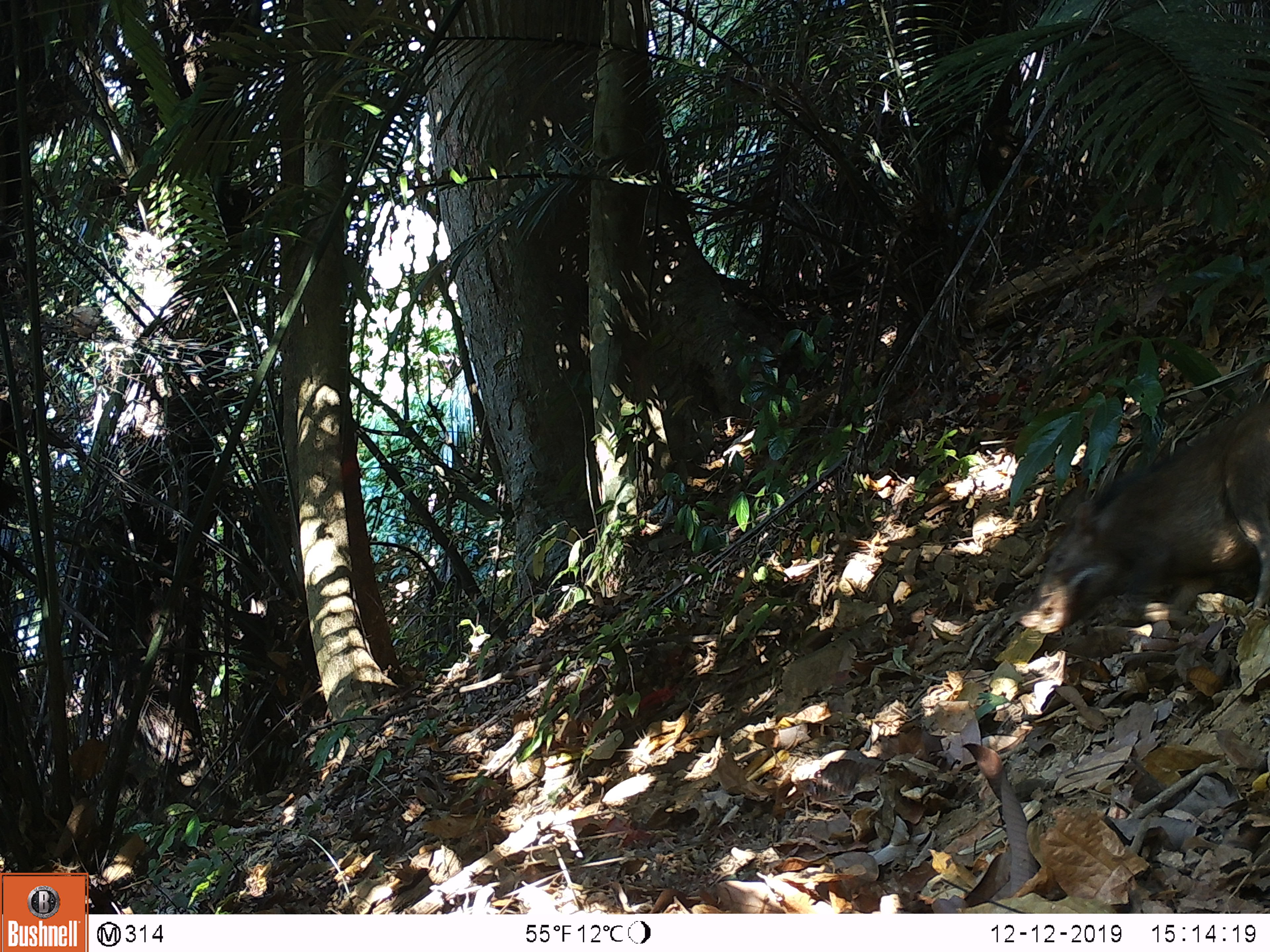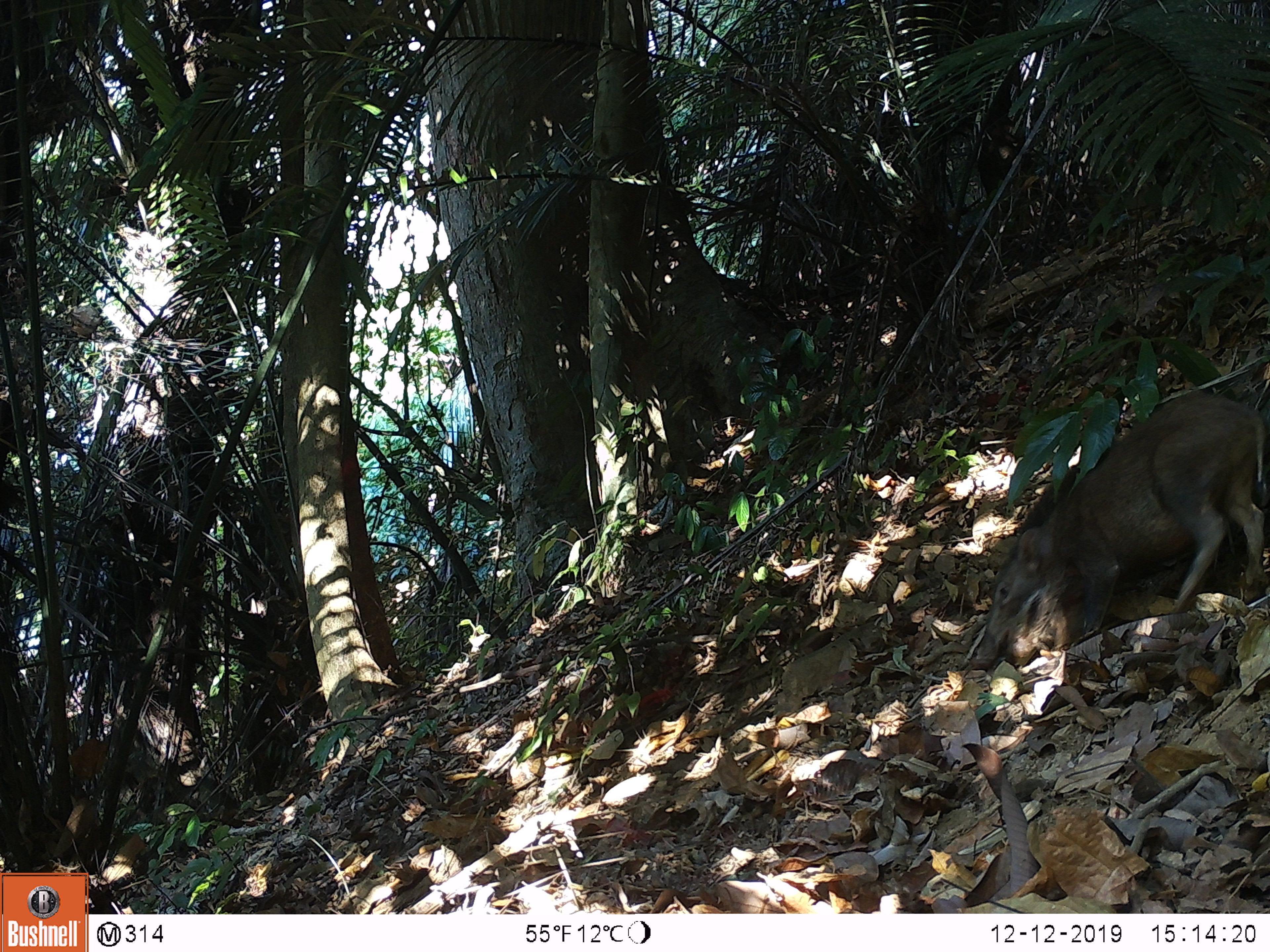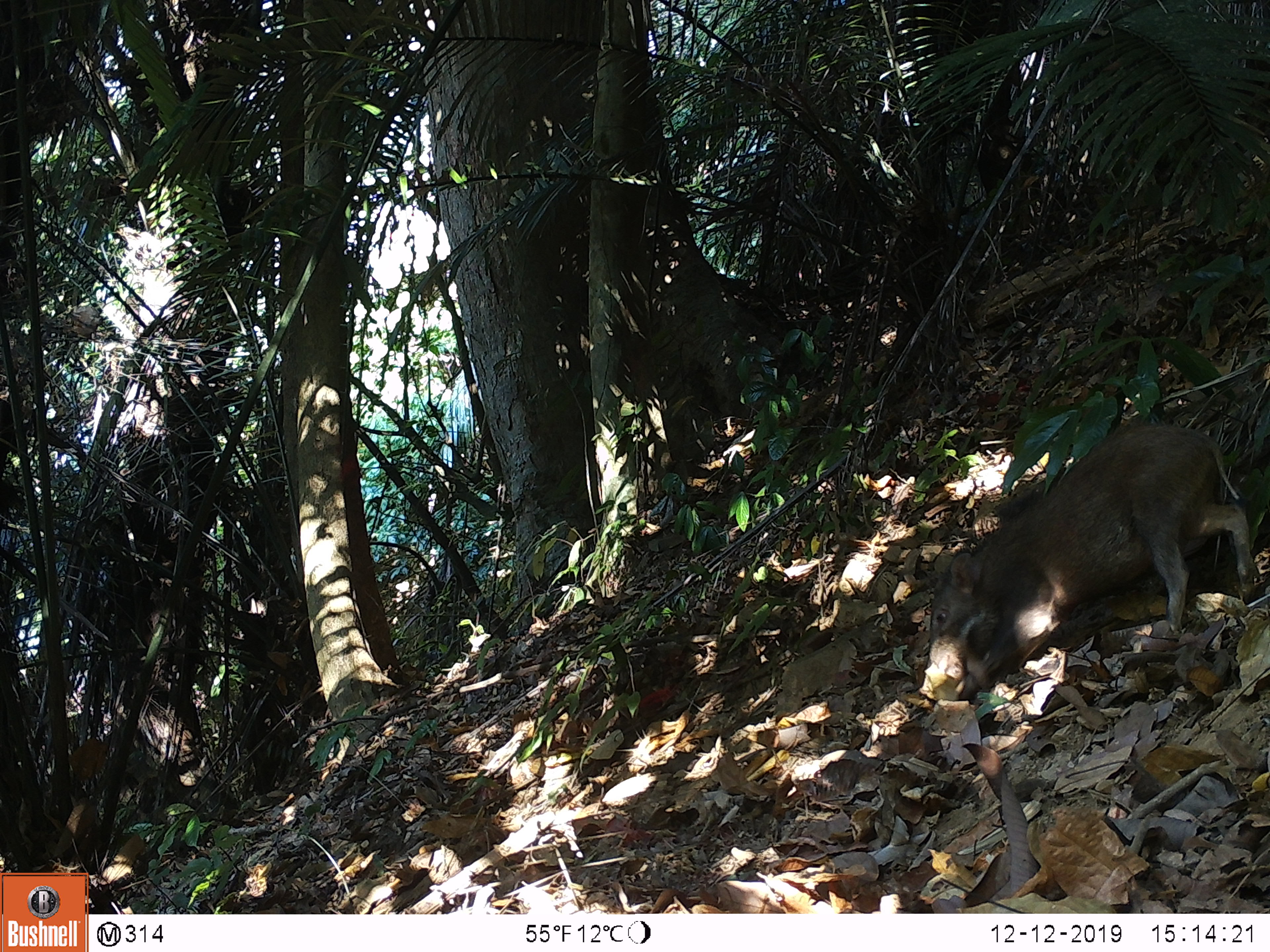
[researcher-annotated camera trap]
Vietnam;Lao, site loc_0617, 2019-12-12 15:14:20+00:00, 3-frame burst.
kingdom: Animalia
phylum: Chordata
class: Mammalia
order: Artiodactyla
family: Suidae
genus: Sus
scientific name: Sus scrofa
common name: eurasian wild pig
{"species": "eurasian wild pig (Sus scrofa)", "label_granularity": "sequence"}